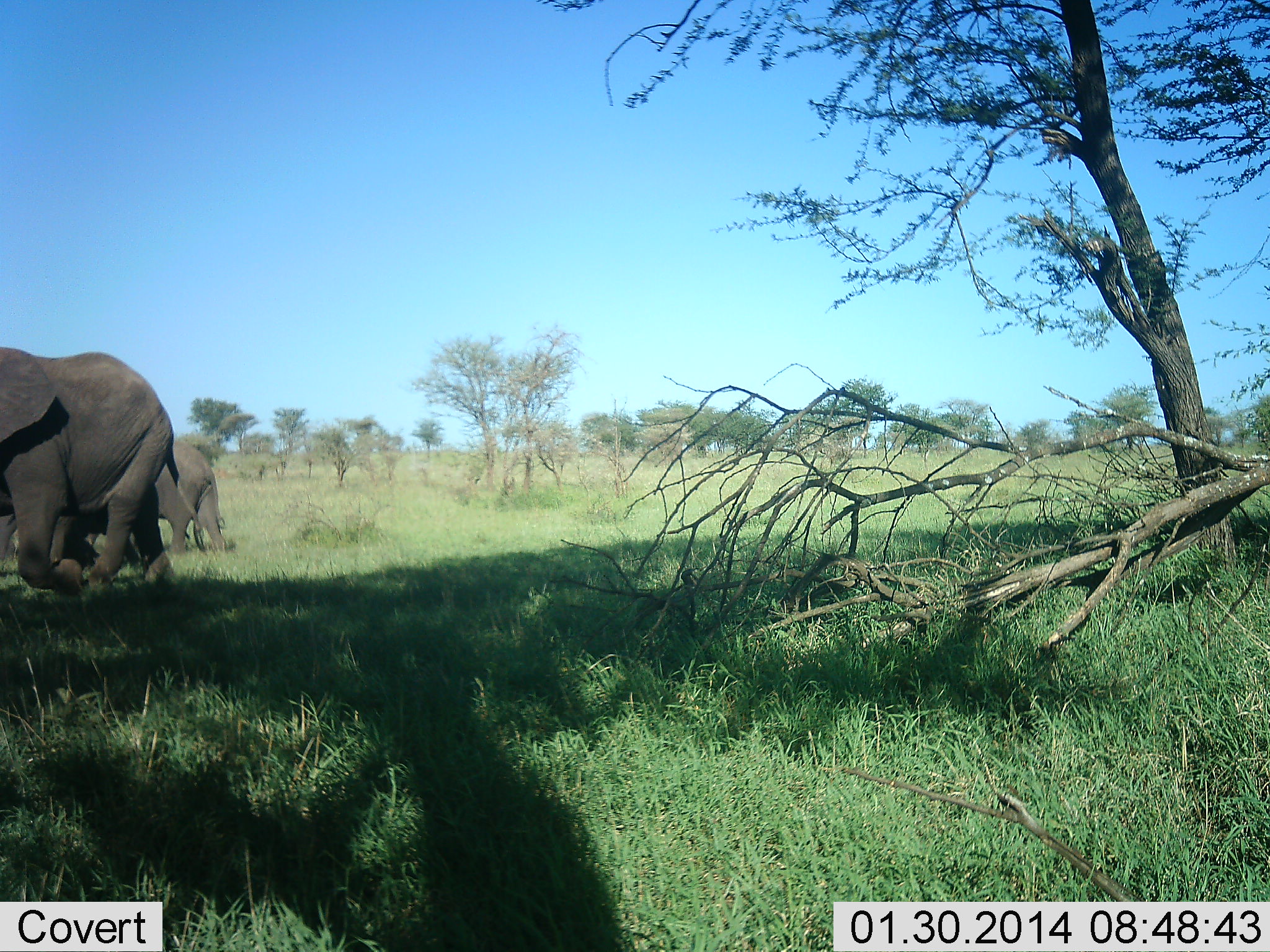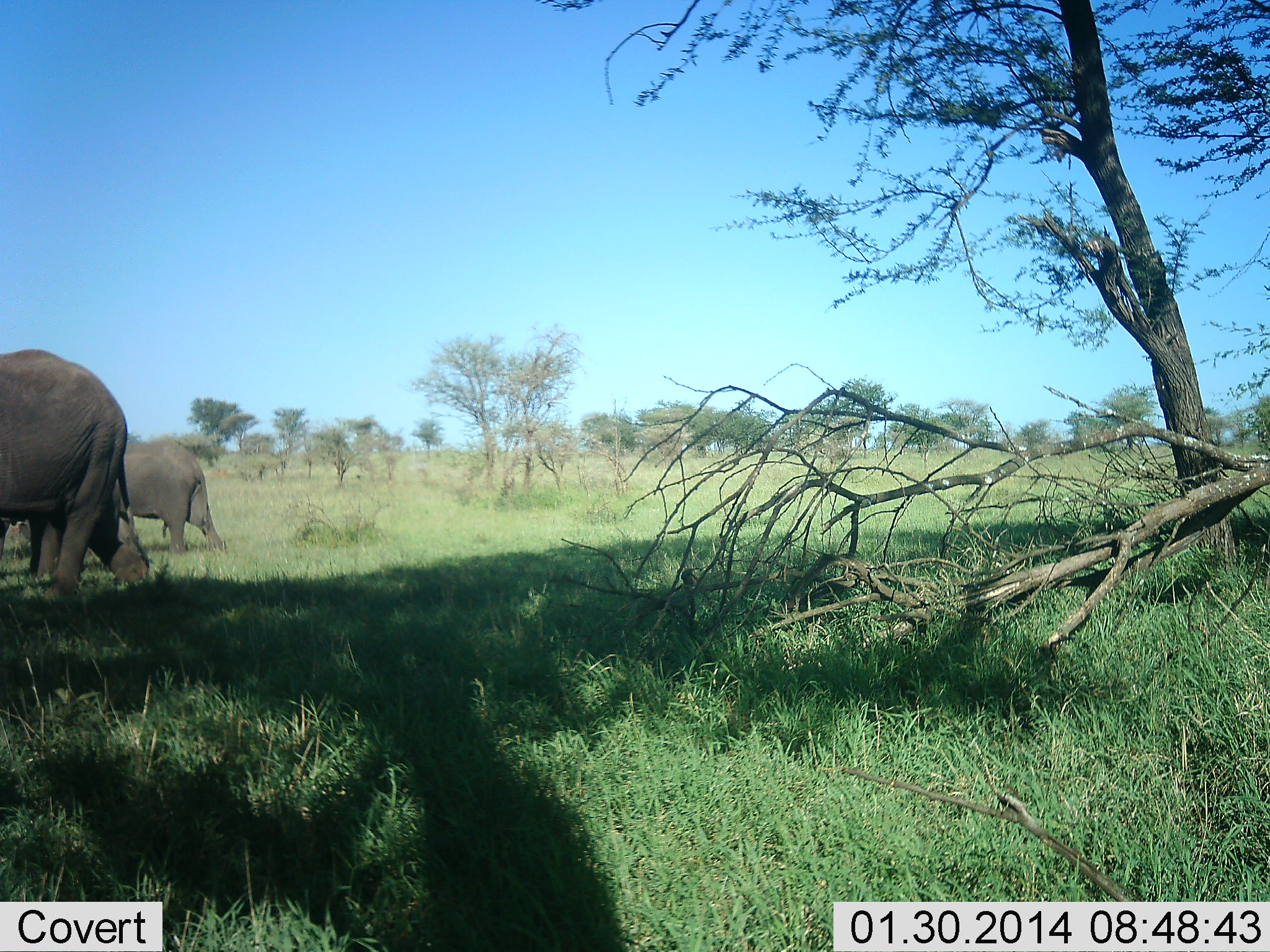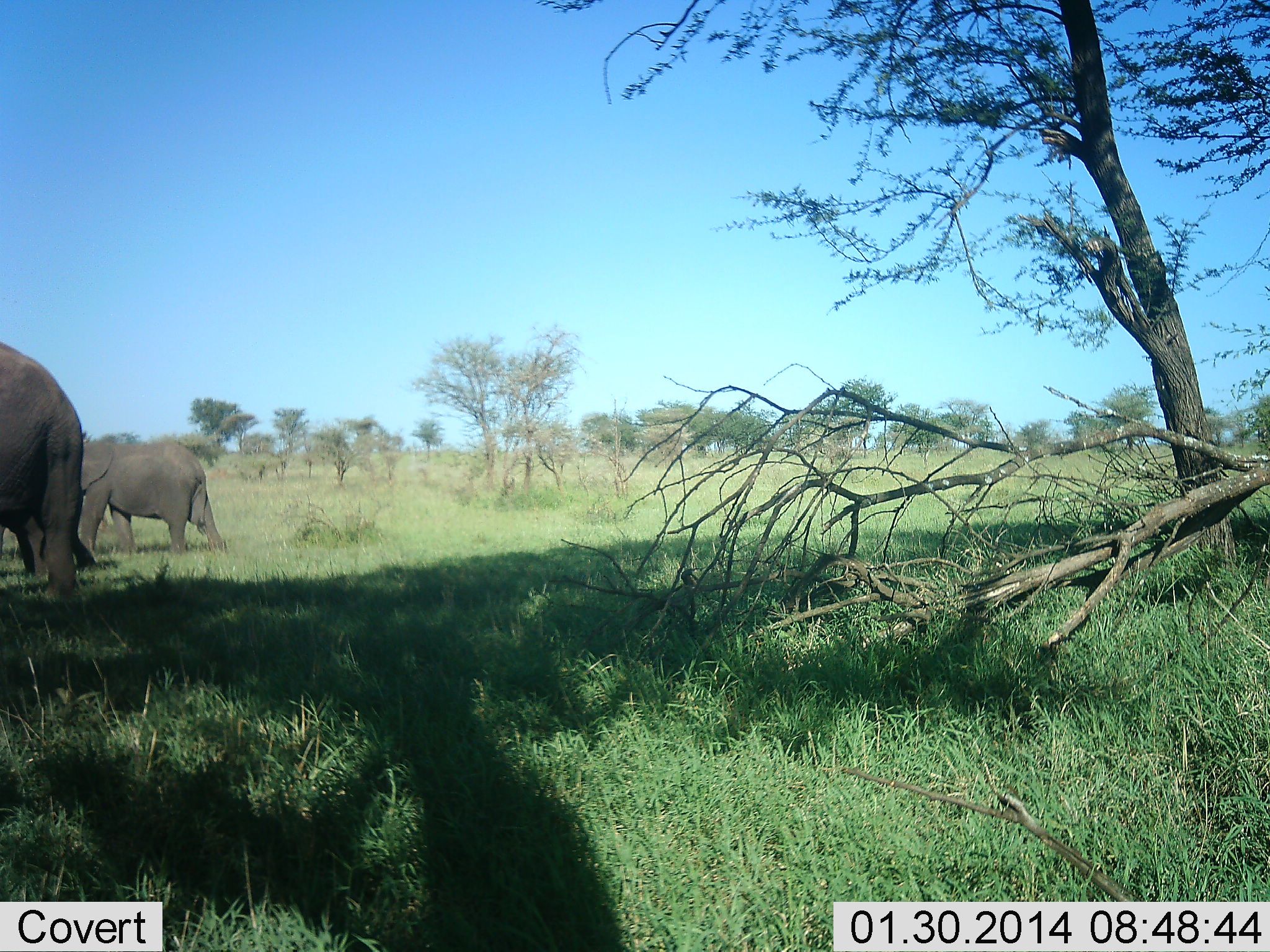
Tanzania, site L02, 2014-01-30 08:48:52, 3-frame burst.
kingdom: Animalia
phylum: Chordata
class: Mammalia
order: Proboscidea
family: Elephantidae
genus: Loxodonta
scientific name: Loxodonta africana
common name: african bush elephant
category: elephant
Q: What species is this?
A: Elephant (african bush elephant) (Loxodonta africana).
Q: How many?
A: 3.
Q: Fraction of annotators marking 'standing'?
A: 10%.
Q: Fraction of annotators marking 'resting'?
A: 0%.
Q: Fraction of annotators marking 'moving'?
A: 100%.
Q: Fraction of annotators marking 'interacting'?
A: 0%.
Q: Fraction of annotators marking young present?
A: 10%.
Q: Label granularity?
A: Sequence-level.